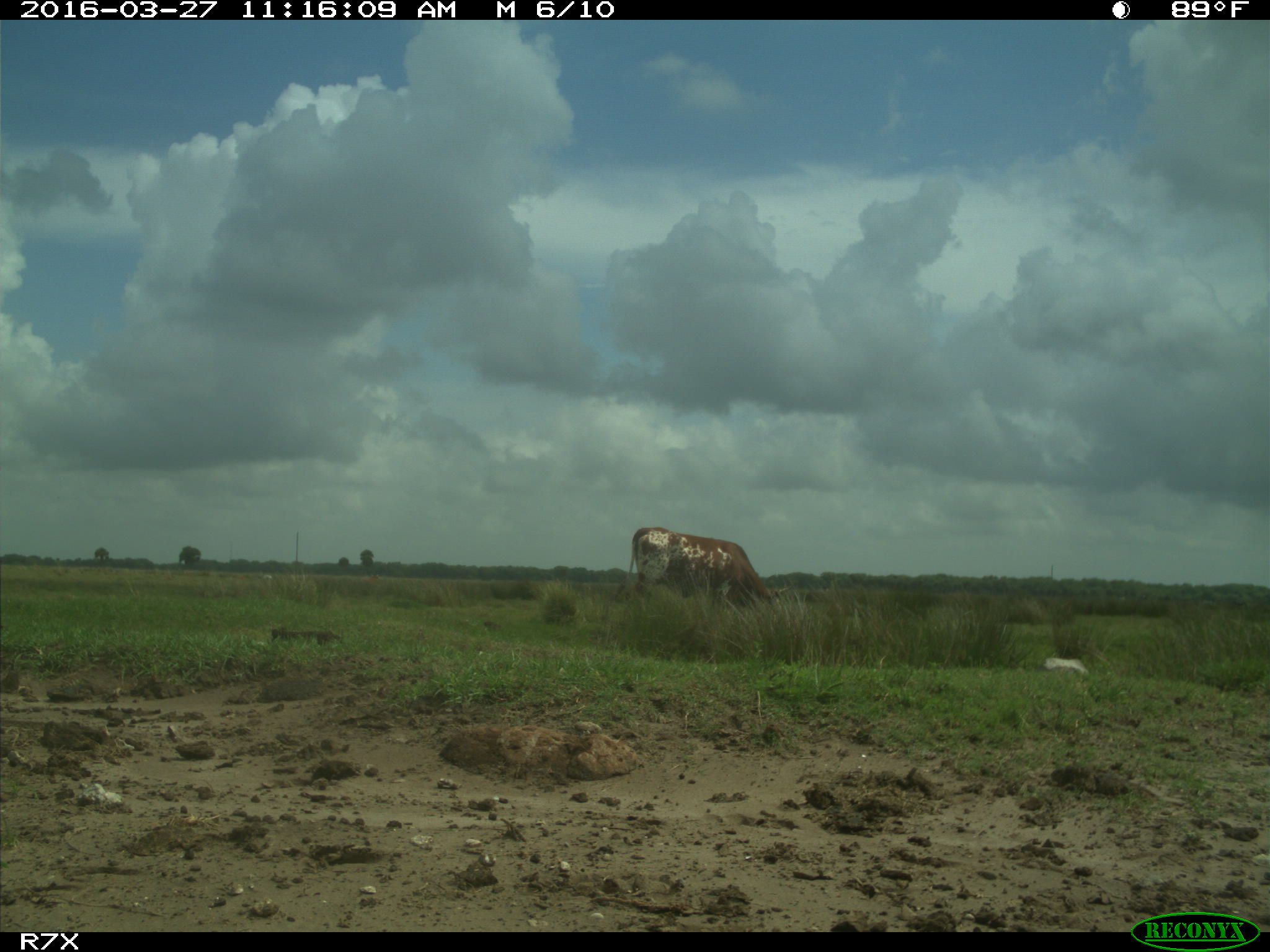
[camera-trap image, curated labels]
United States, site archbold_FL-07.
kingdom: Animalia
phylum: Chordata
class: Mammalia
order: Artiodactyla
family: Bovidae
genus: Bos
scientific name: Bos taurus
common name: domestic cow